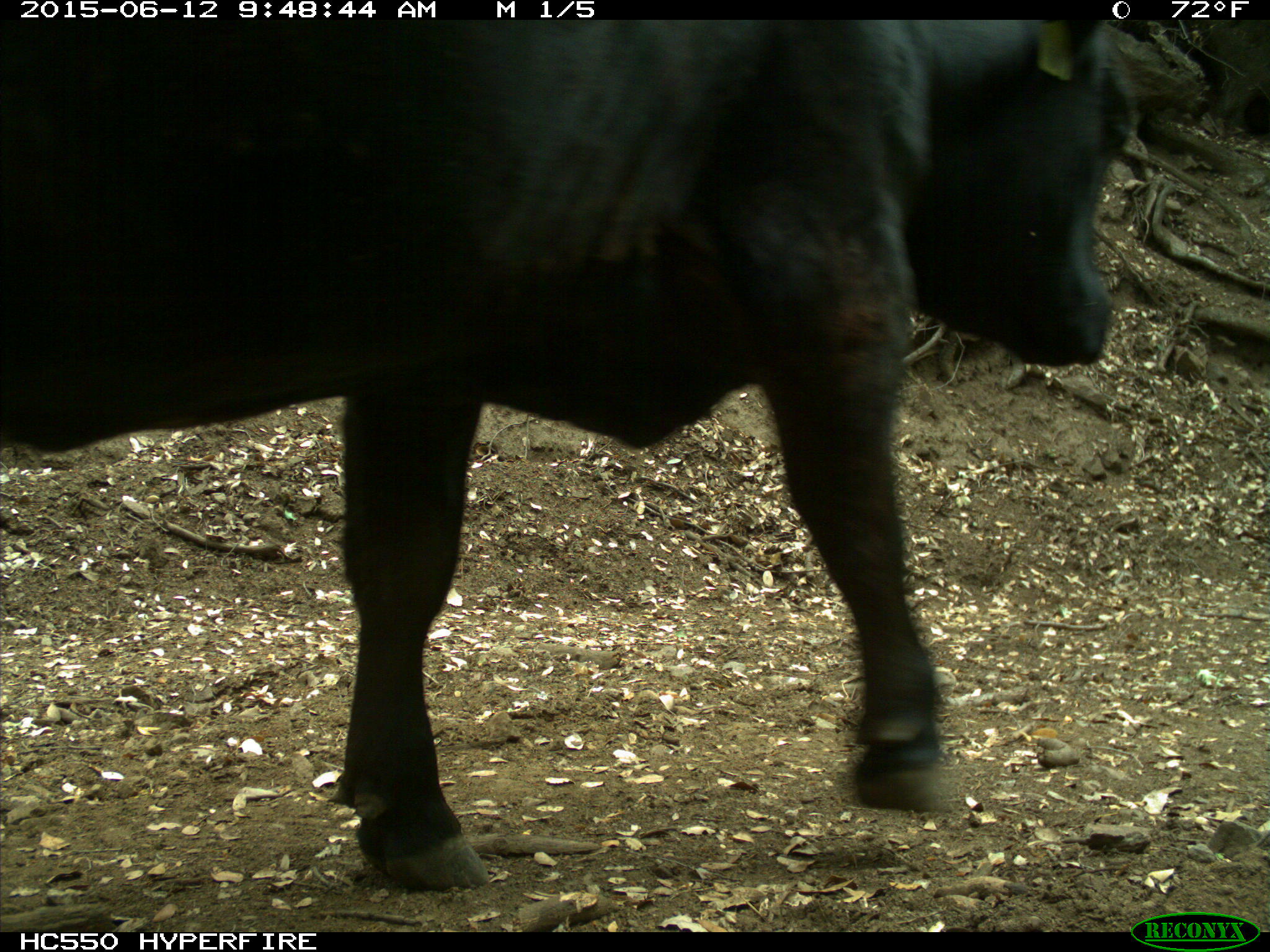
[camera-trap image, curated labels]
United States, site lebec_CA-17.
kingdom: Animalia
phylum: Chordata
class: Mammalia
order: Artiodactyla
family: Bovidae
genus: Bos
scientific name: Bos taurus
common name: domestic cow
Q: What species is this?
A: Bos taurus (domestic cow).